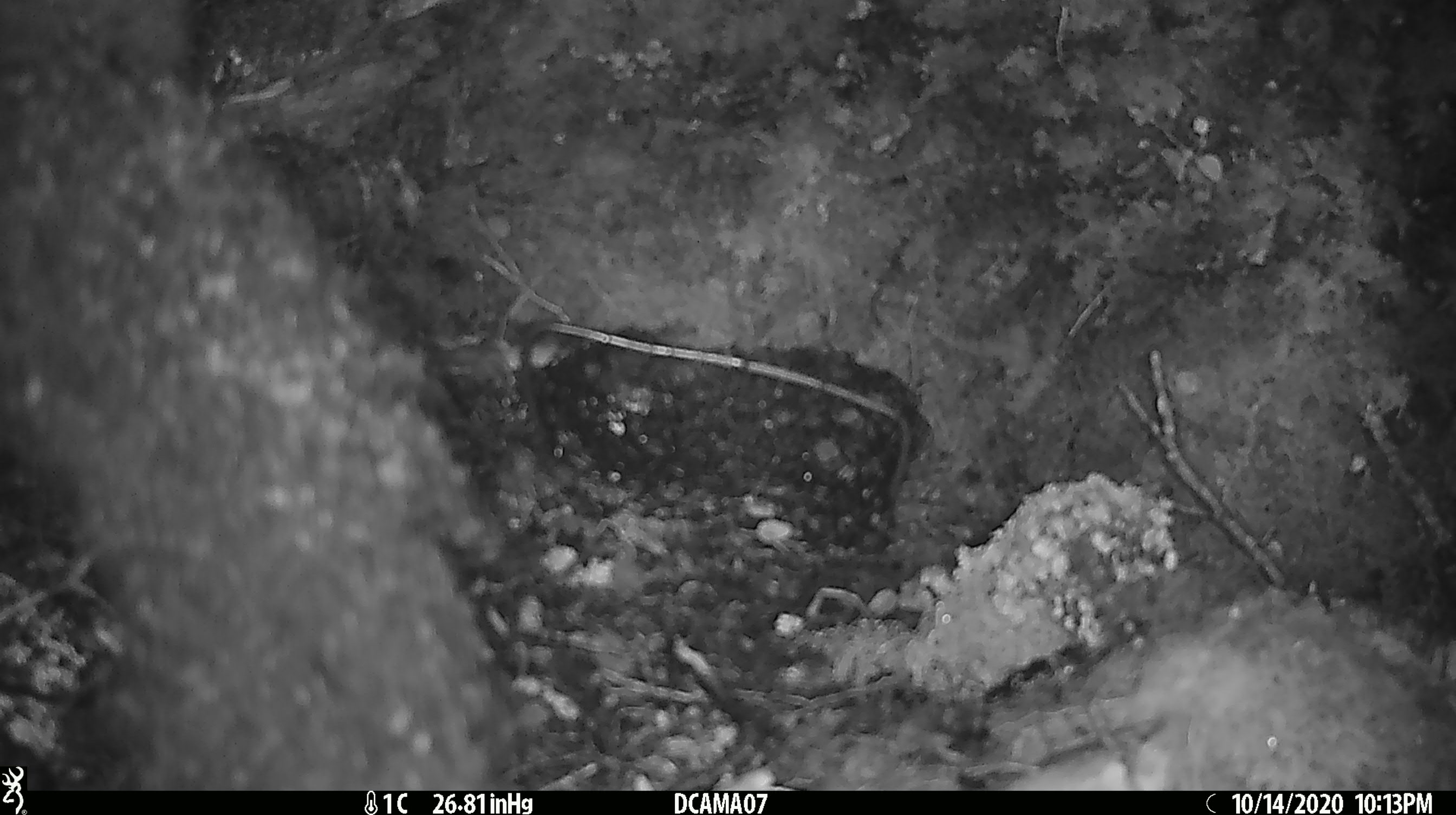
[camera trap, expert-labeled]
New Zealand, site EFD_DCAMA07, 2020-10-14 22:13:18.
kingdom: Animalia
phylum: Chordata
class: Mammalia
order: Diprotodontia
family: Phalangeridae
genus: Trichosurus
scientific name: Trichosurus vulpecula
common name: common brushtail possum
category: possum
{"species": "possum (common brushtail possum) (Trichosurus vulpecula)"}